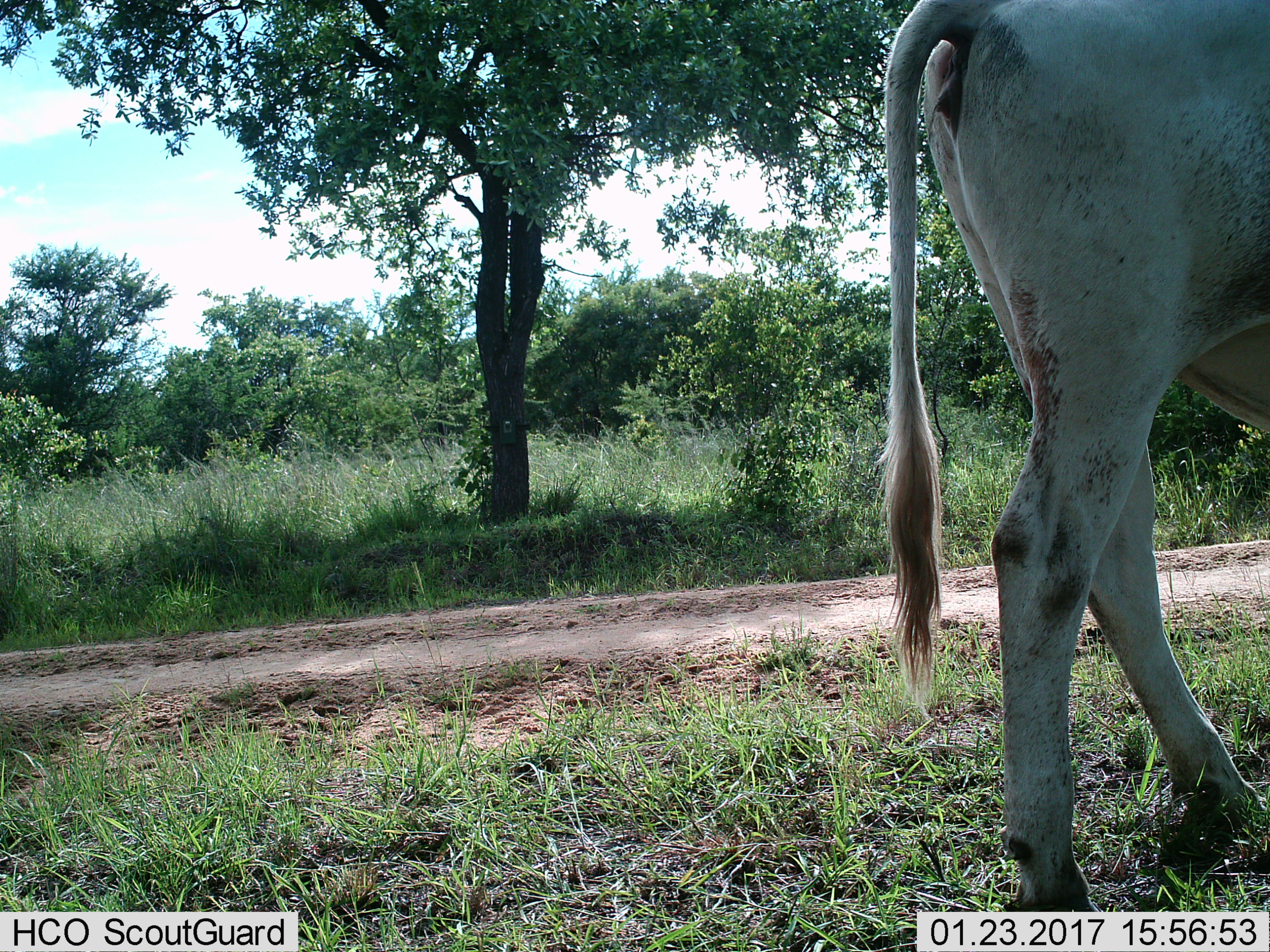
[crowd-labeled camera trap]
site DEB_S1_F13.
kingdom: Animalia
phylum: Chordata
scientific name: Vertebrata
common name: domestic animal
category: domesticanimal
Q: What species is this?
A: Domesticanimal (domestic animal) (Vertebrata).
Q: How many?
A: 1.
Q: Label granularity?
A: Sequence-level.